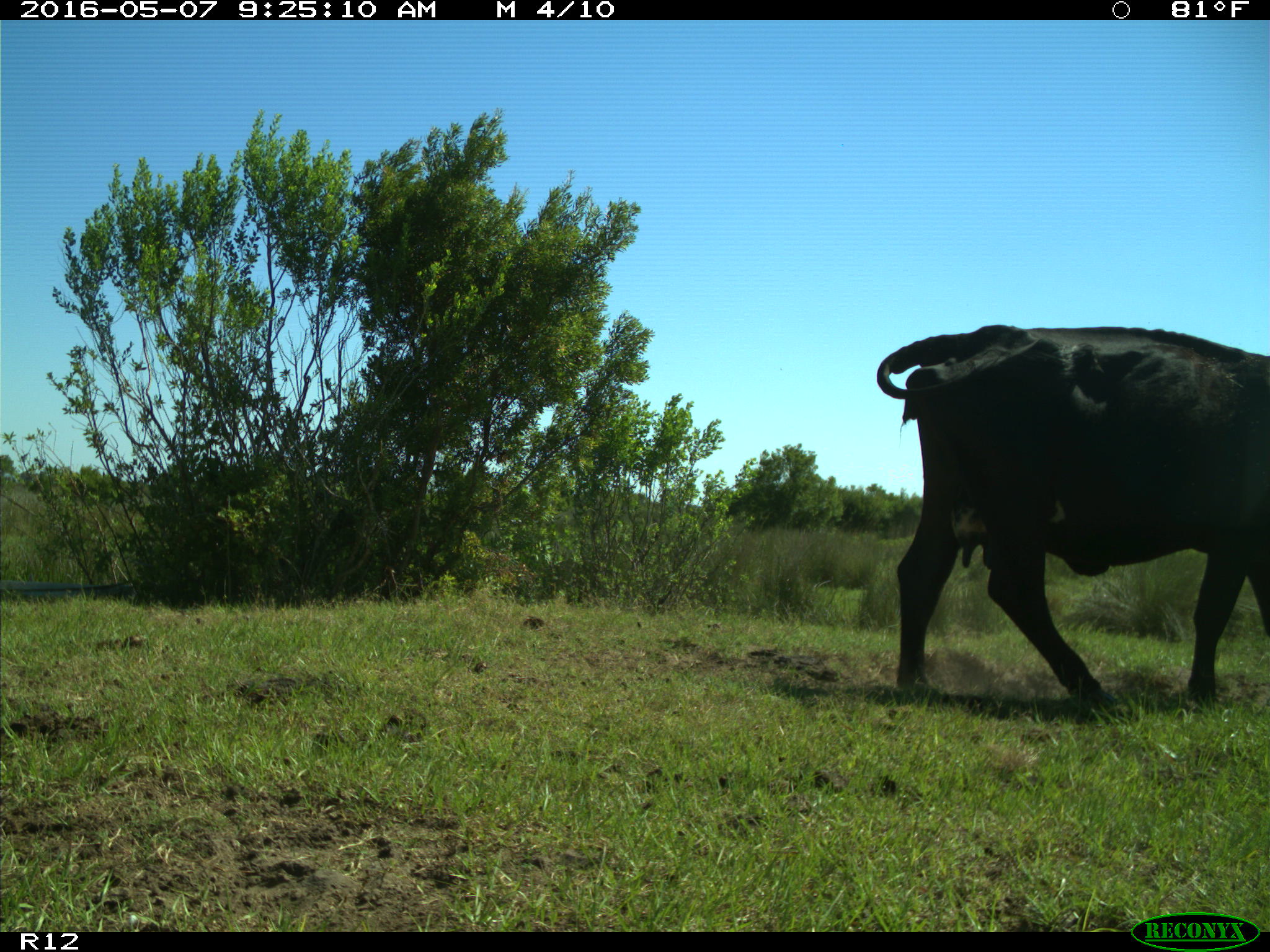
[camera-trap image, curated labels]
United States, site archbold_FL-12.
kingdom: Animalia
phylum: Chordata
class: Mammalia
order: Artiodactyla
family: Bovidae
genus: Bos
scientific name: Bos taurus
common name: domestic cow